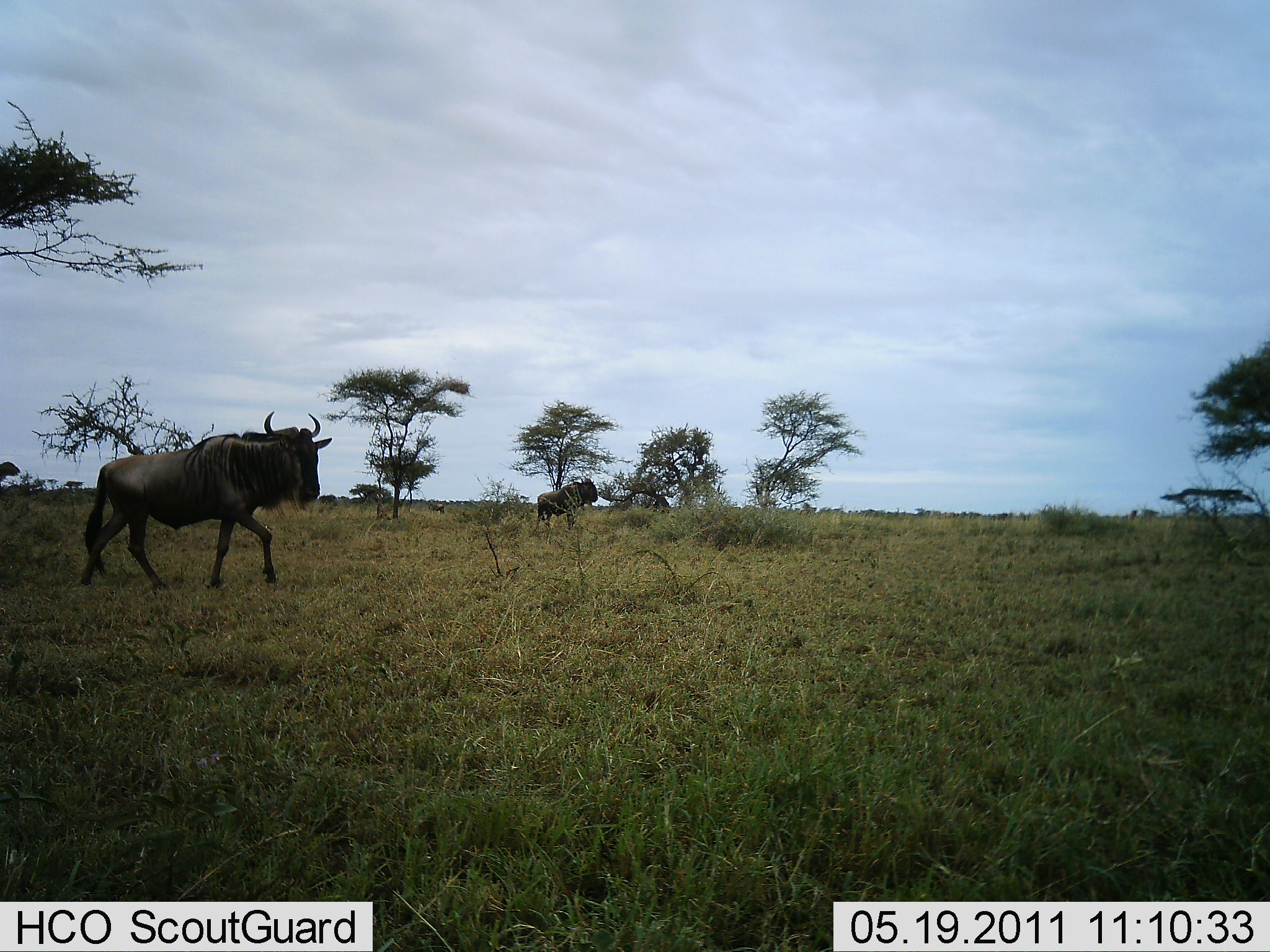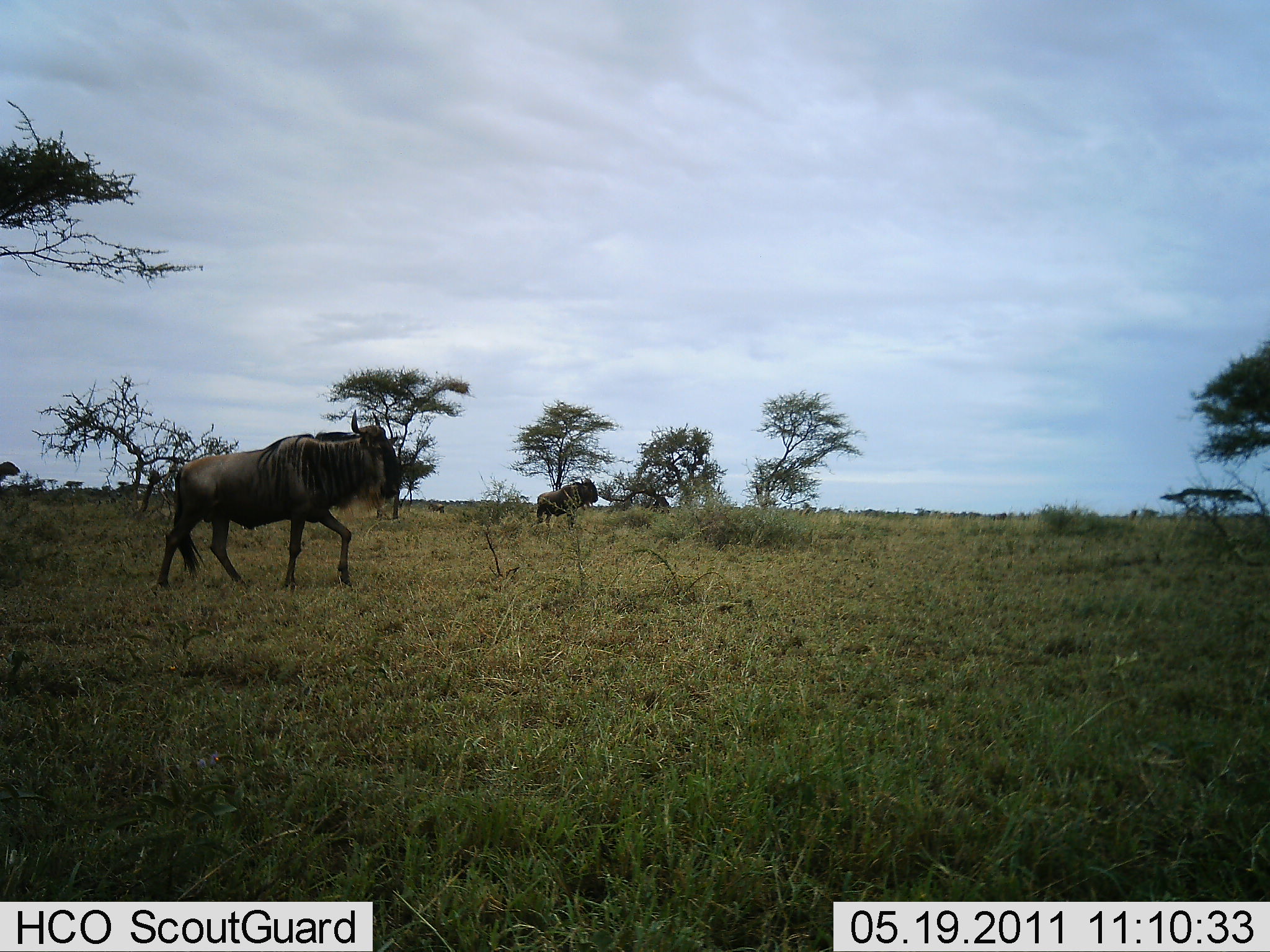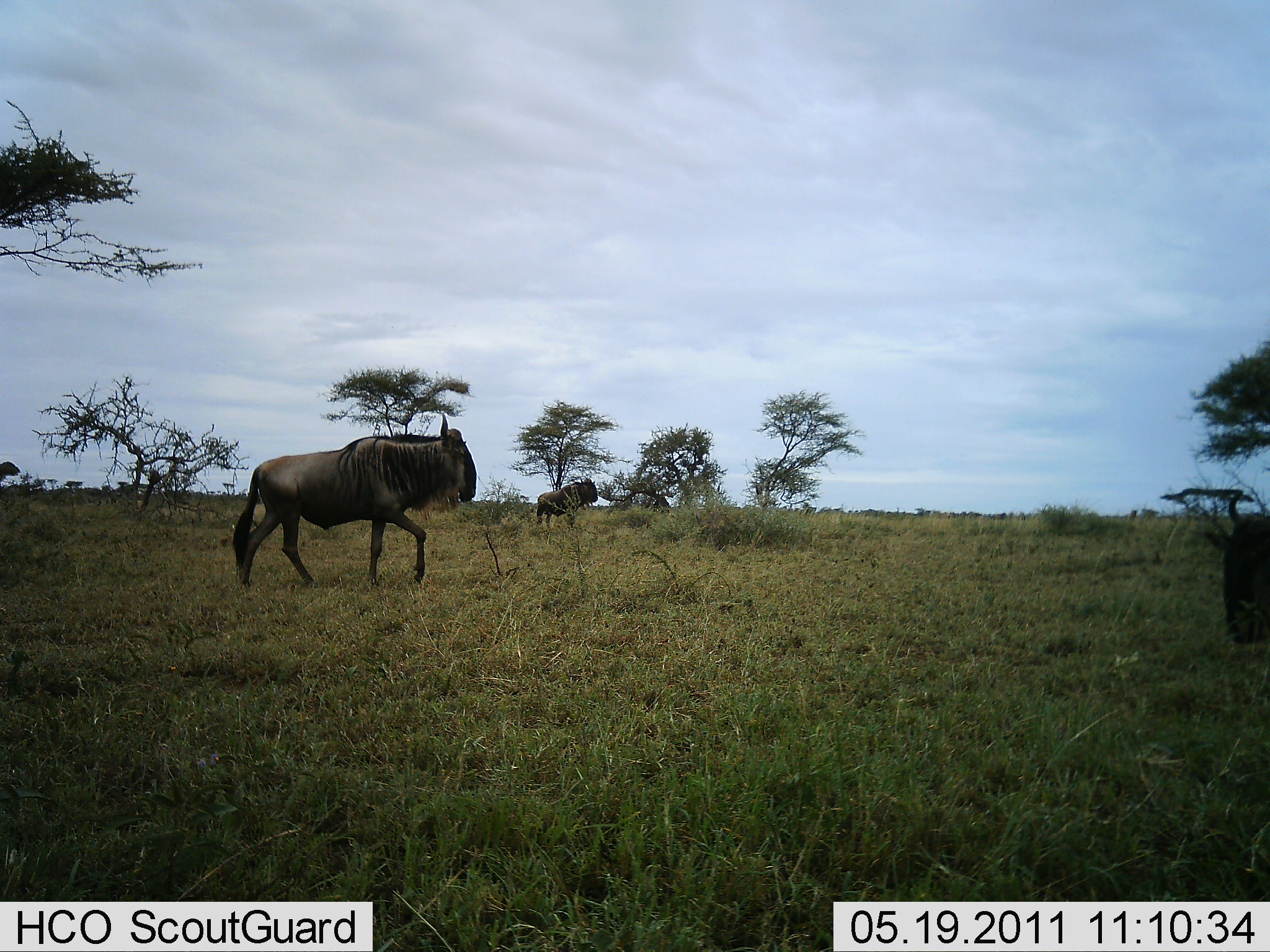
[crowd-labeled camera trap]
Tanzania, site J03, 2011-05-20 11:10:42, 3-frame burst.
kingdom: Animalia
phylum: Chordata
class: Mammalia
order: Artiodactyla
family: Bovidae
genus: Connochaetes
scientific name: Connochaetes taurinus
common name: blue wildebeest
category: wildebeest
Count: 3.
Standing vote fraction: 27%.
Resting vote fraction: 0%.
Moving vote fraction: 100%.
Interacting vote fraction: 0%.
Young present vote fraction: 0%.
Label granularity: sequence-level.